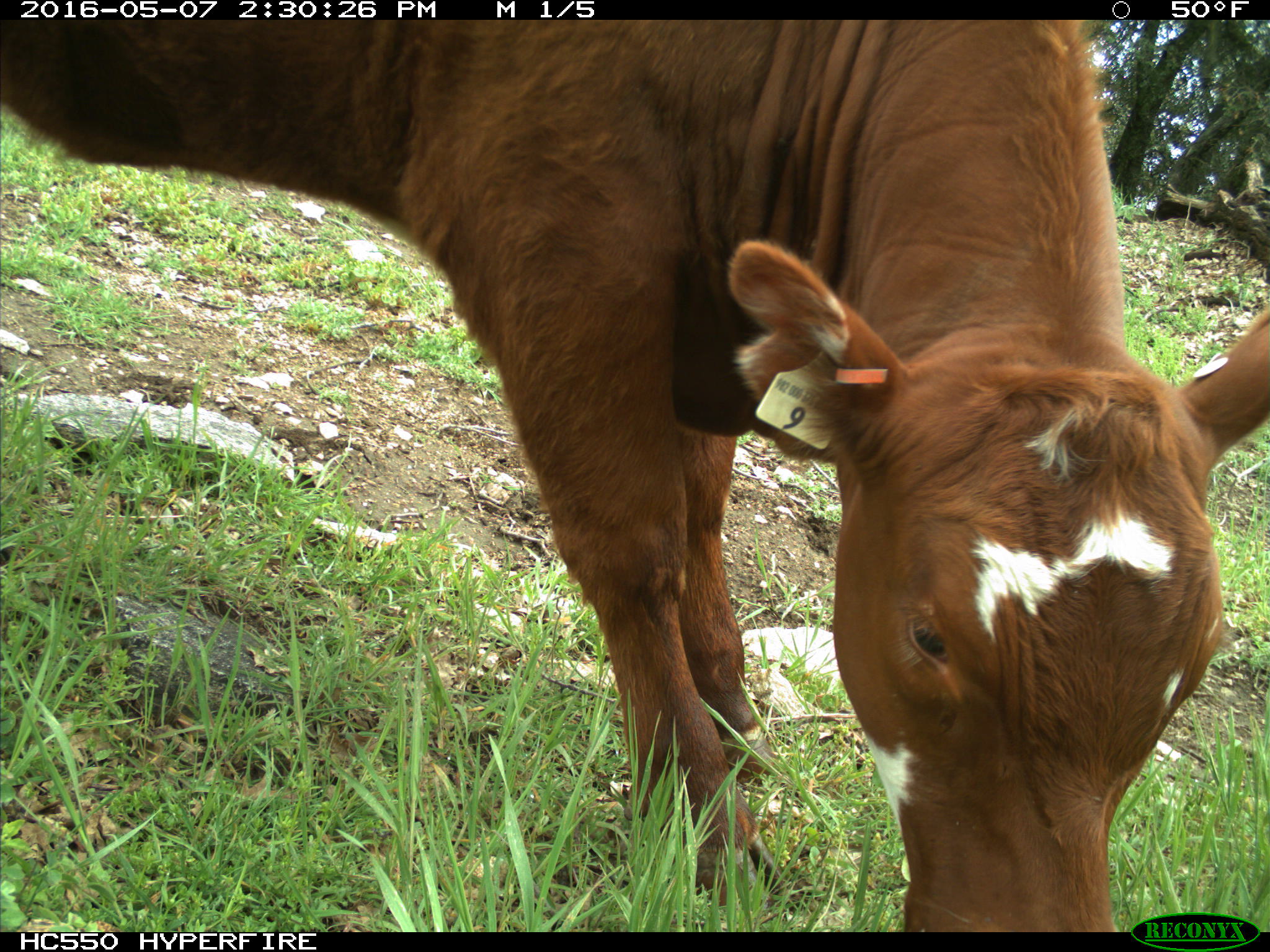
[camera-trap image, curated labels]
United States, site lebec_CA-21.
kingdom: Animalia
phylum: Chordata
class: Mammalia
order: Artiodactyla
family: Bovidae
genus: Bos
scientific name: Bos taurus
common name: domestic cow